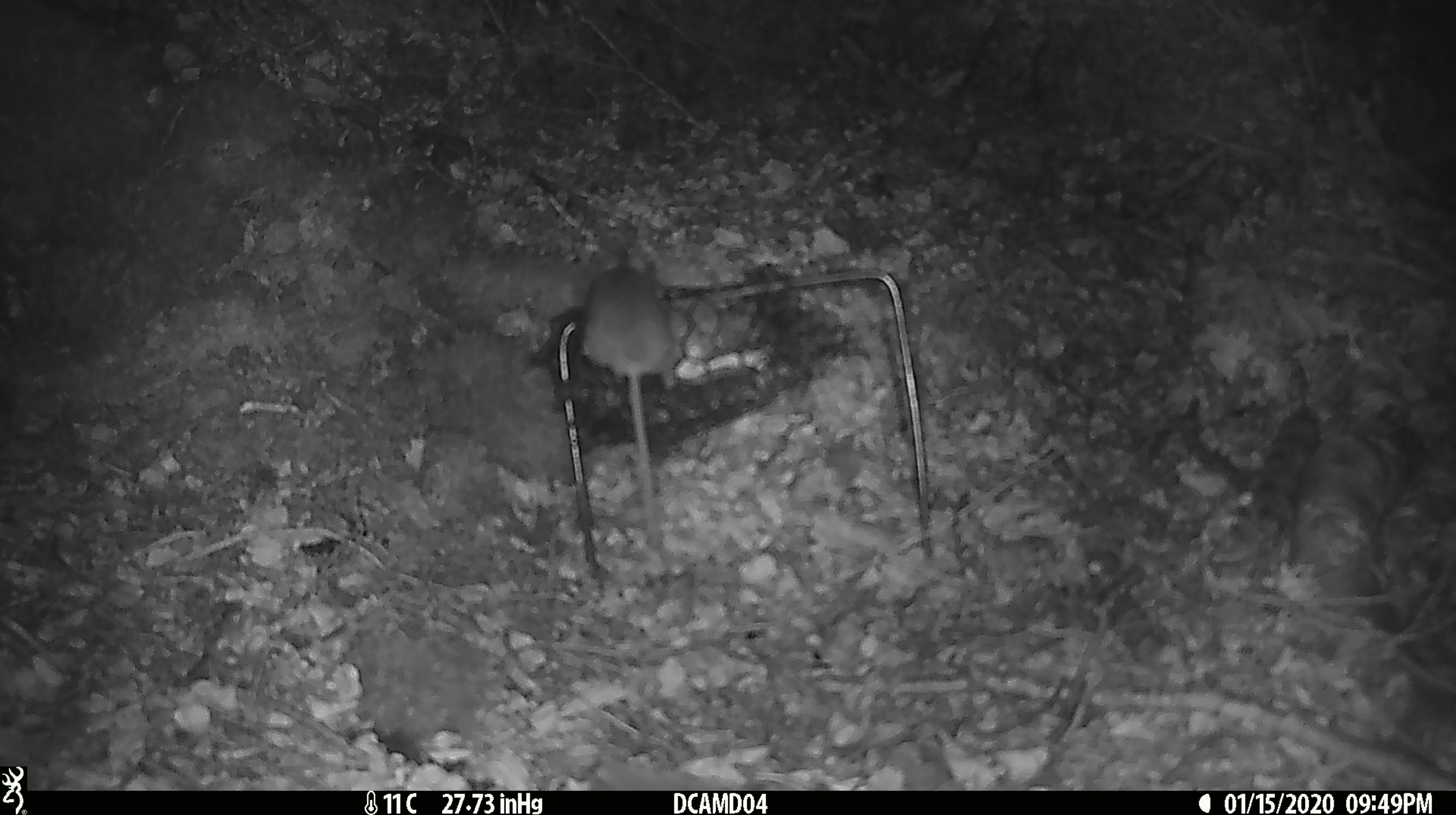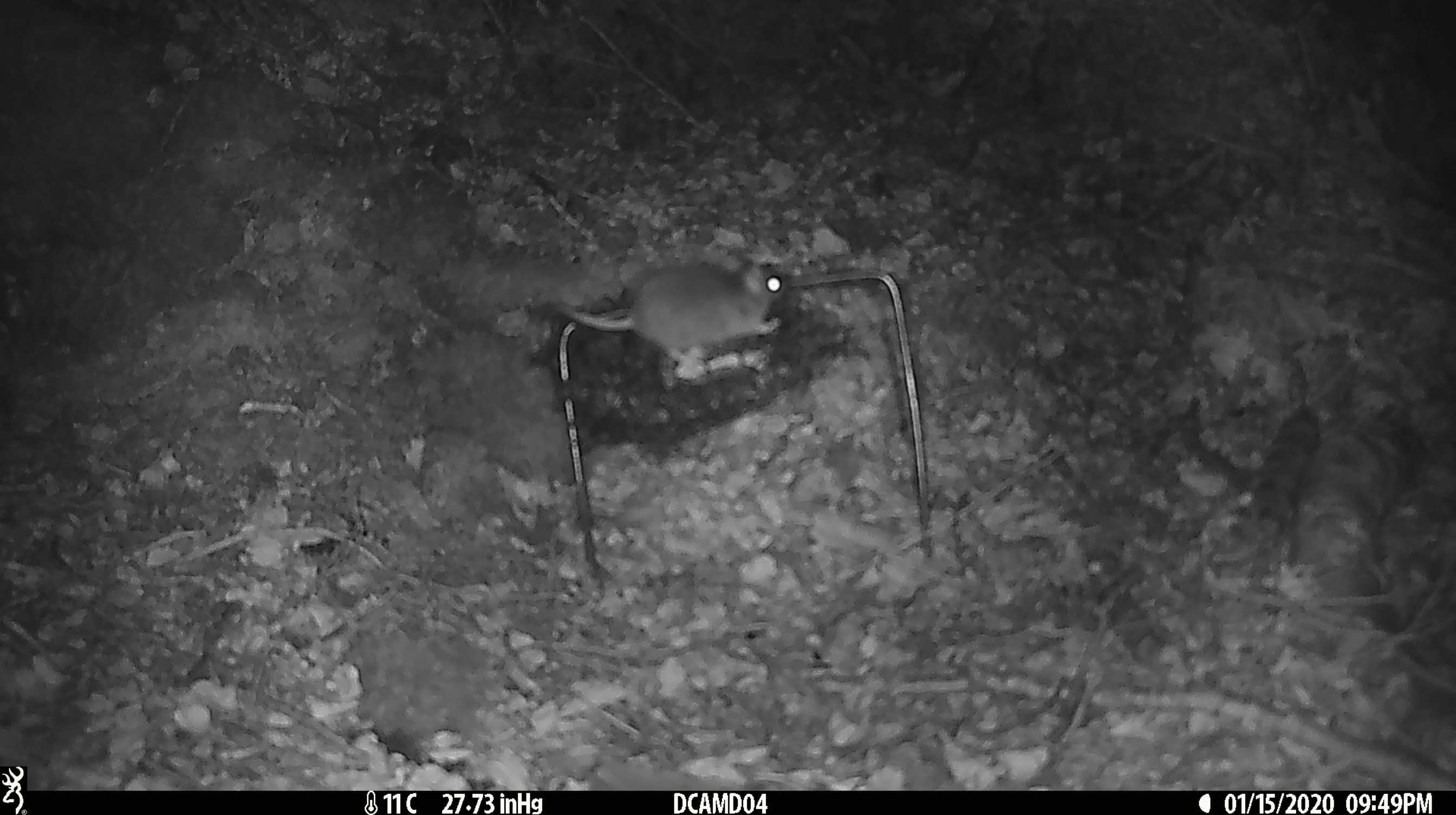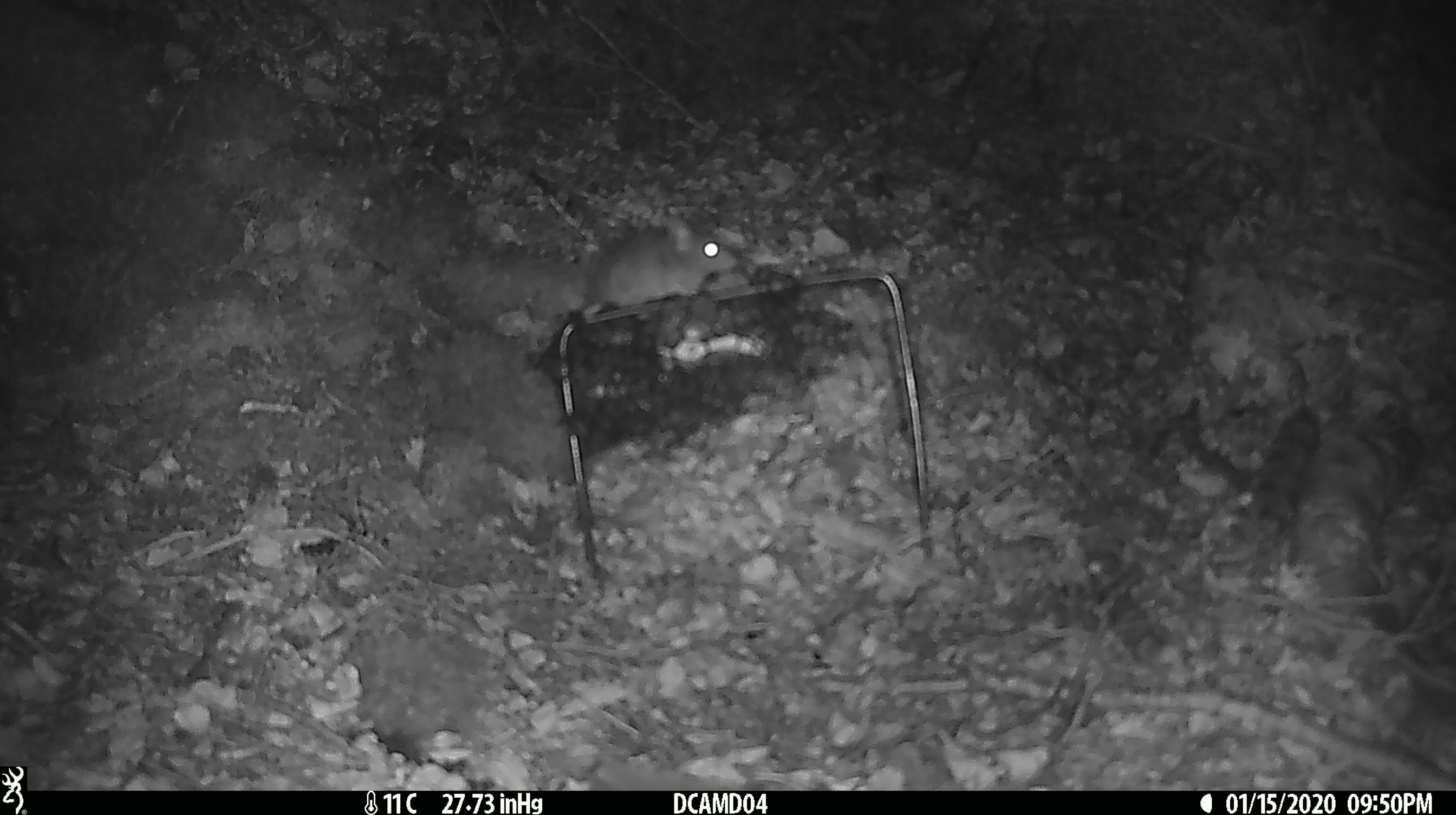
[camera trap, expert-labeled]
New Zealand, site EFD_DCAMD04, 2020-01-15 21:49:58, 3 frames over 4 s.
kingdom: Animalia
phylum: Chordata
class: Mammalia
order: Rodentia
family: Muridae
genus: Mus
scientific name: Mus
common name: mouse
Mouse (Mus).